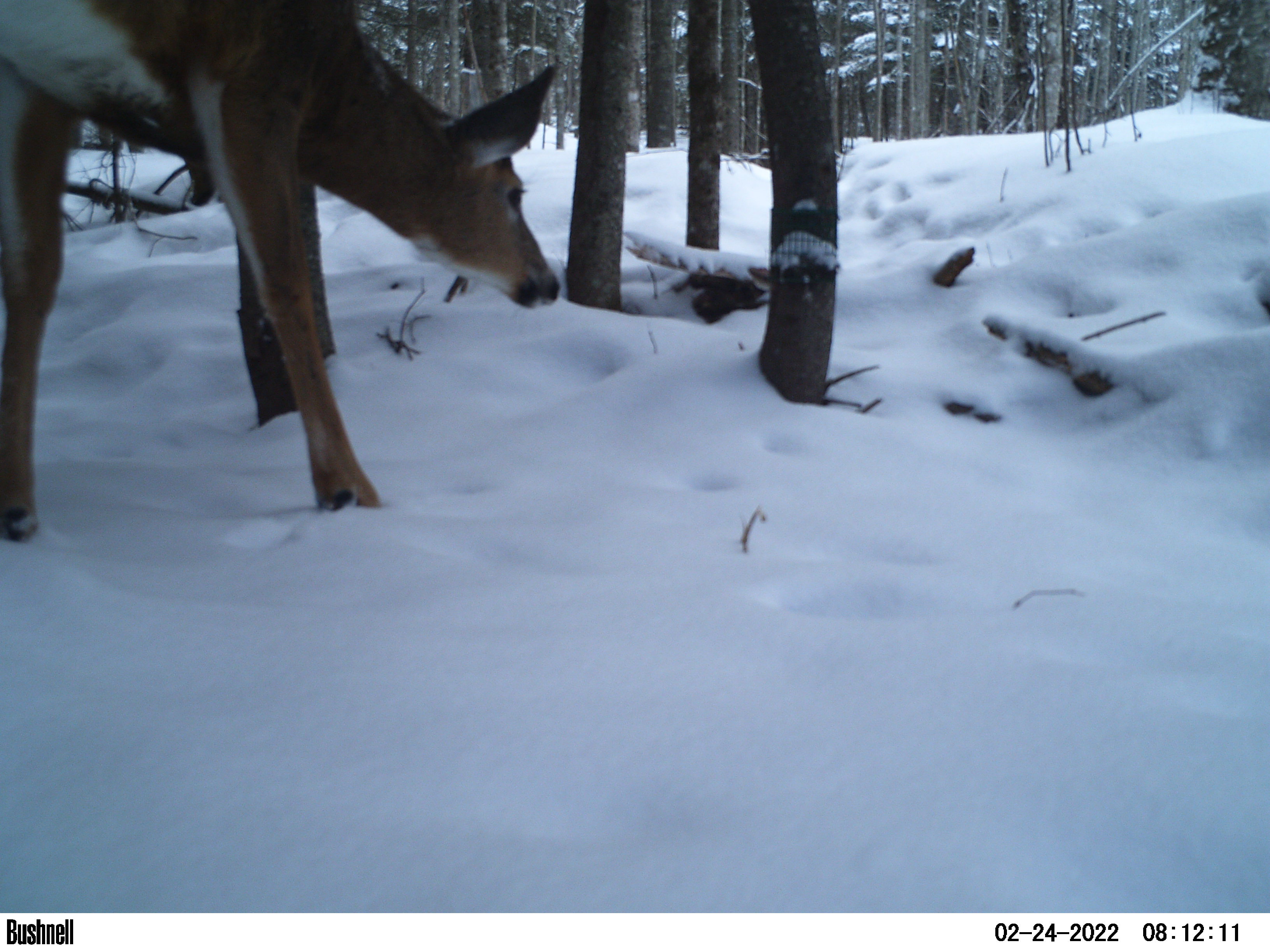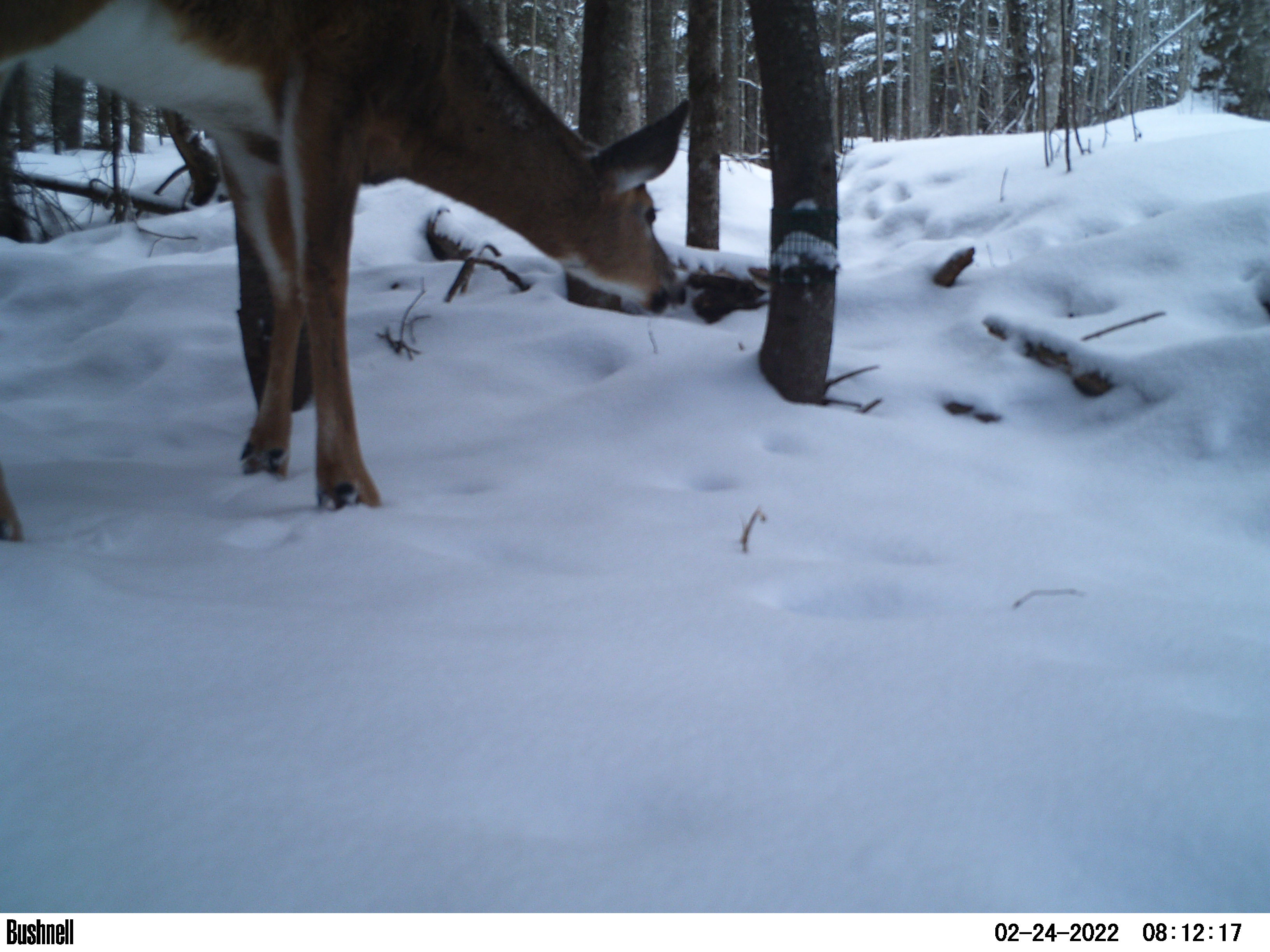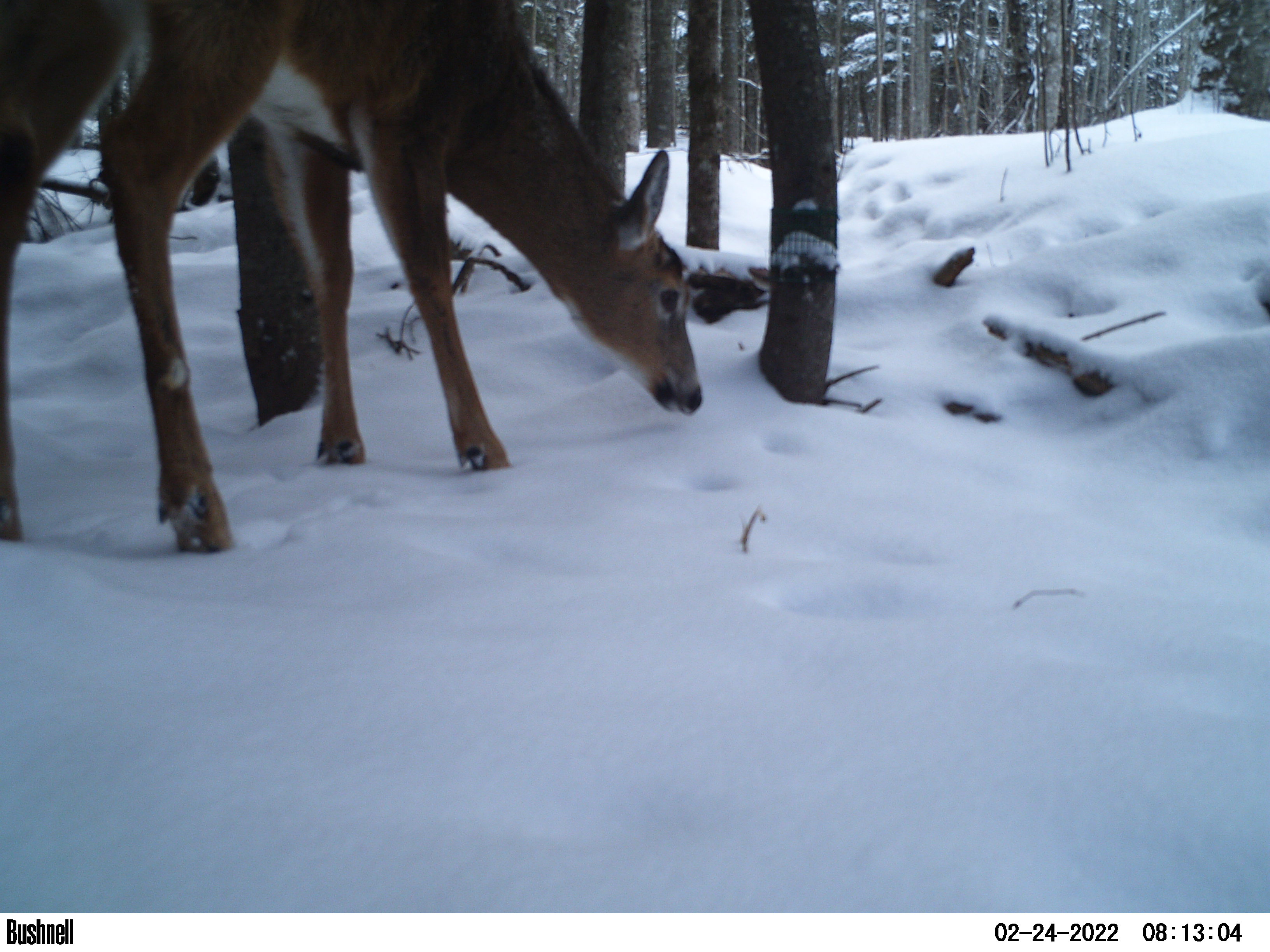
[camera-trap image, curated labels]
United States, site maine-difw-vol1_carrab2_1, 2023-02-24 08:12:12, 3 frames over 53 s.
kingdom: Animalia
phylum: Chordata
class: Mammalia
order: Artiodactyla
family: Cervidae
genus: Odocoileus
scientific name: Odocoileus virginianus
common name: white-tailed deer